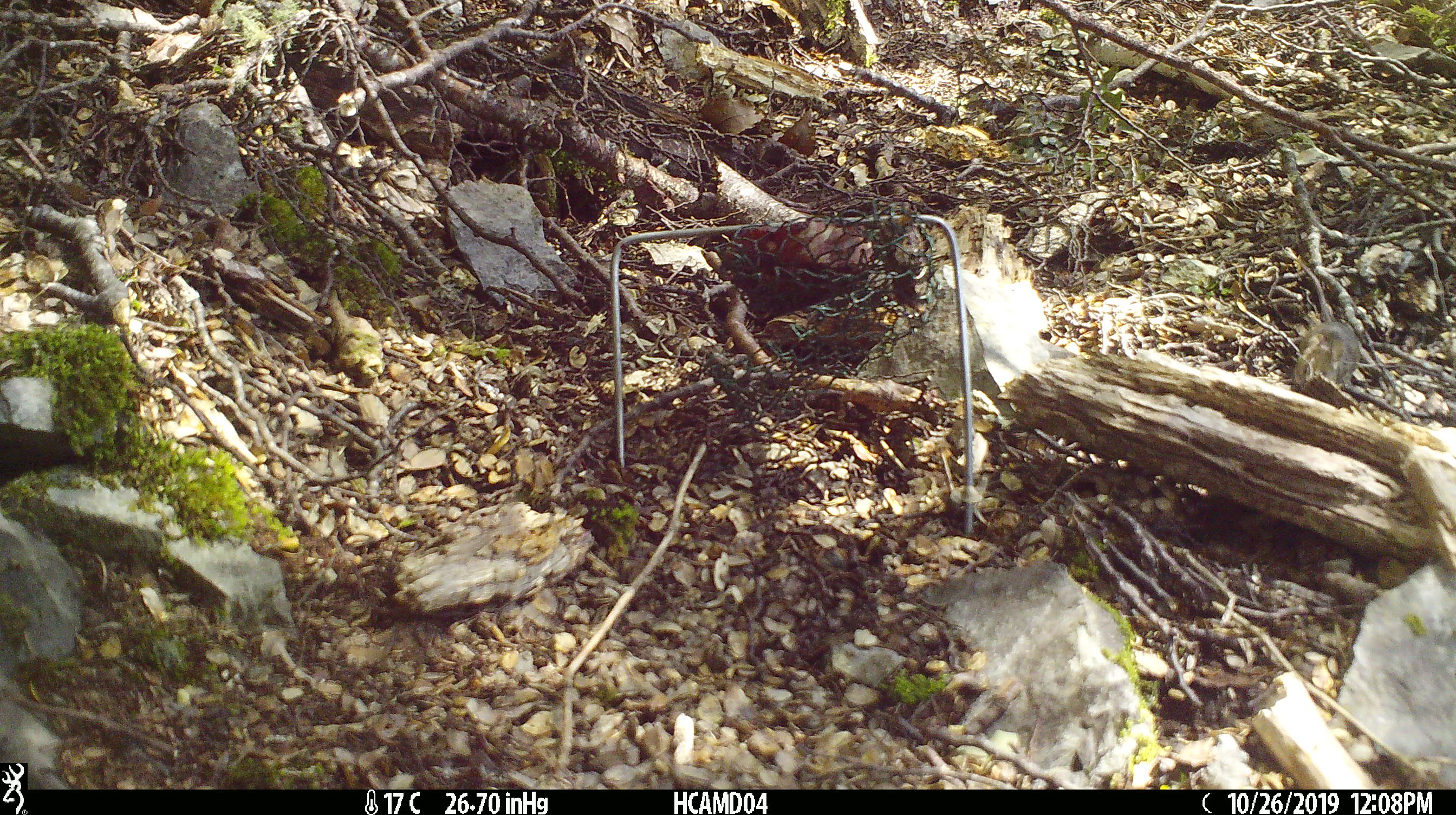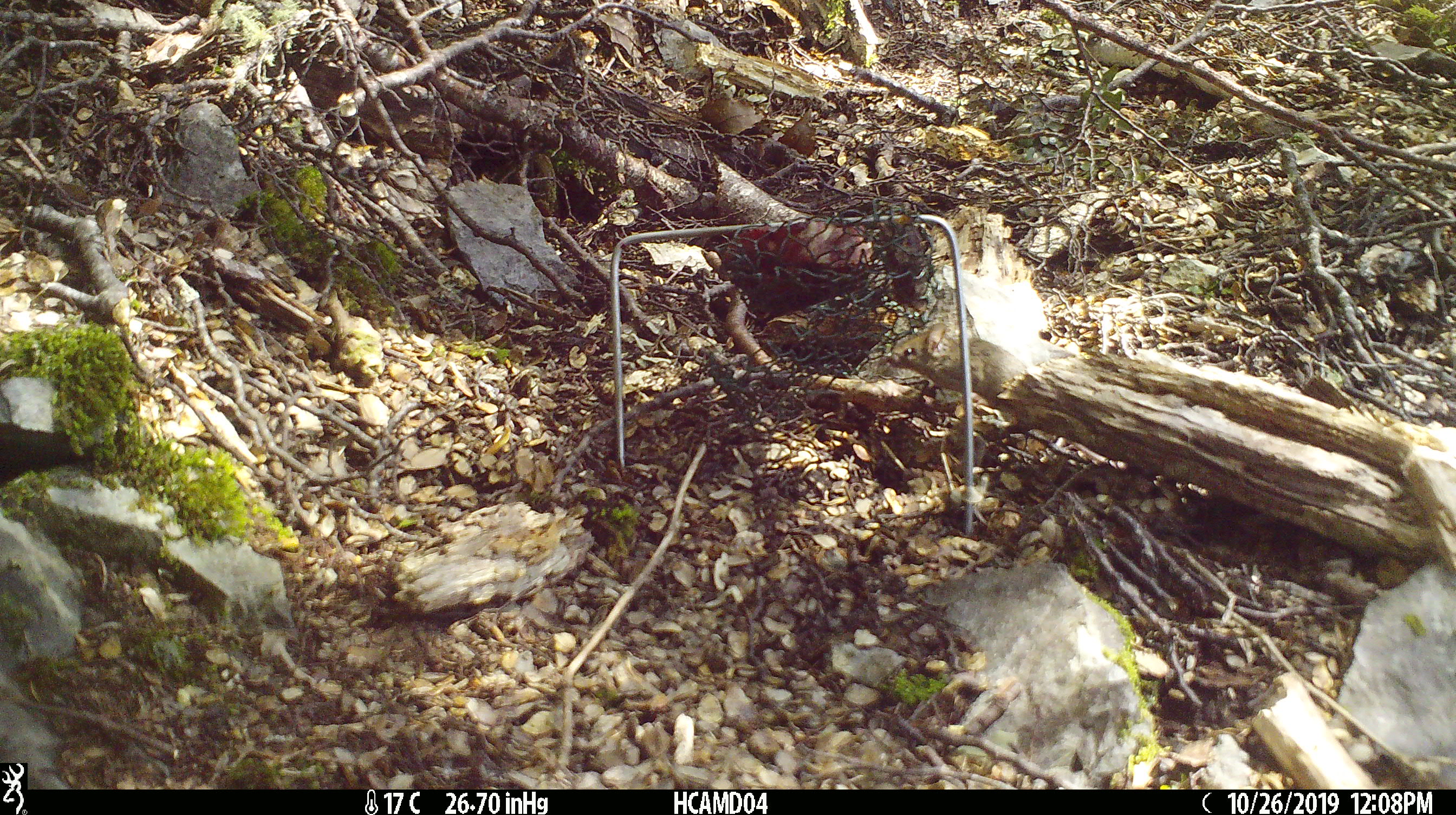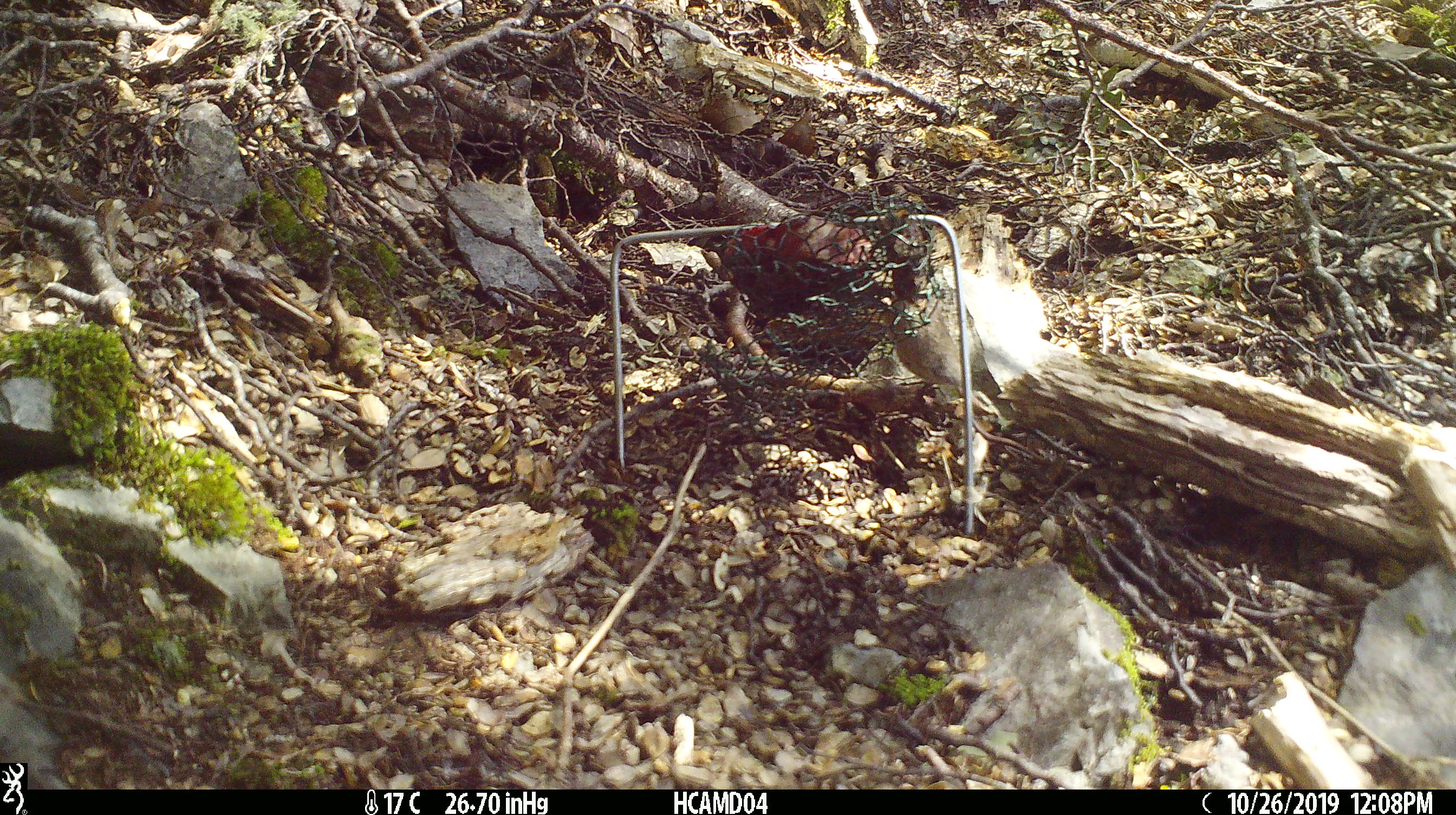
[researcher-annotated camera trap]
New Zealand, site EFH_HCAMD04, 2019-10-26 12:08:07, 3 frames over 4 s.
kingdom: Animalia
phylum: Chordata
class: Mammalia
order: Rodentia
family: Muridae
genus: Mus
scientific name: Mus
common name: mouse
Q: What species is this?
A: Mouse (Mus).